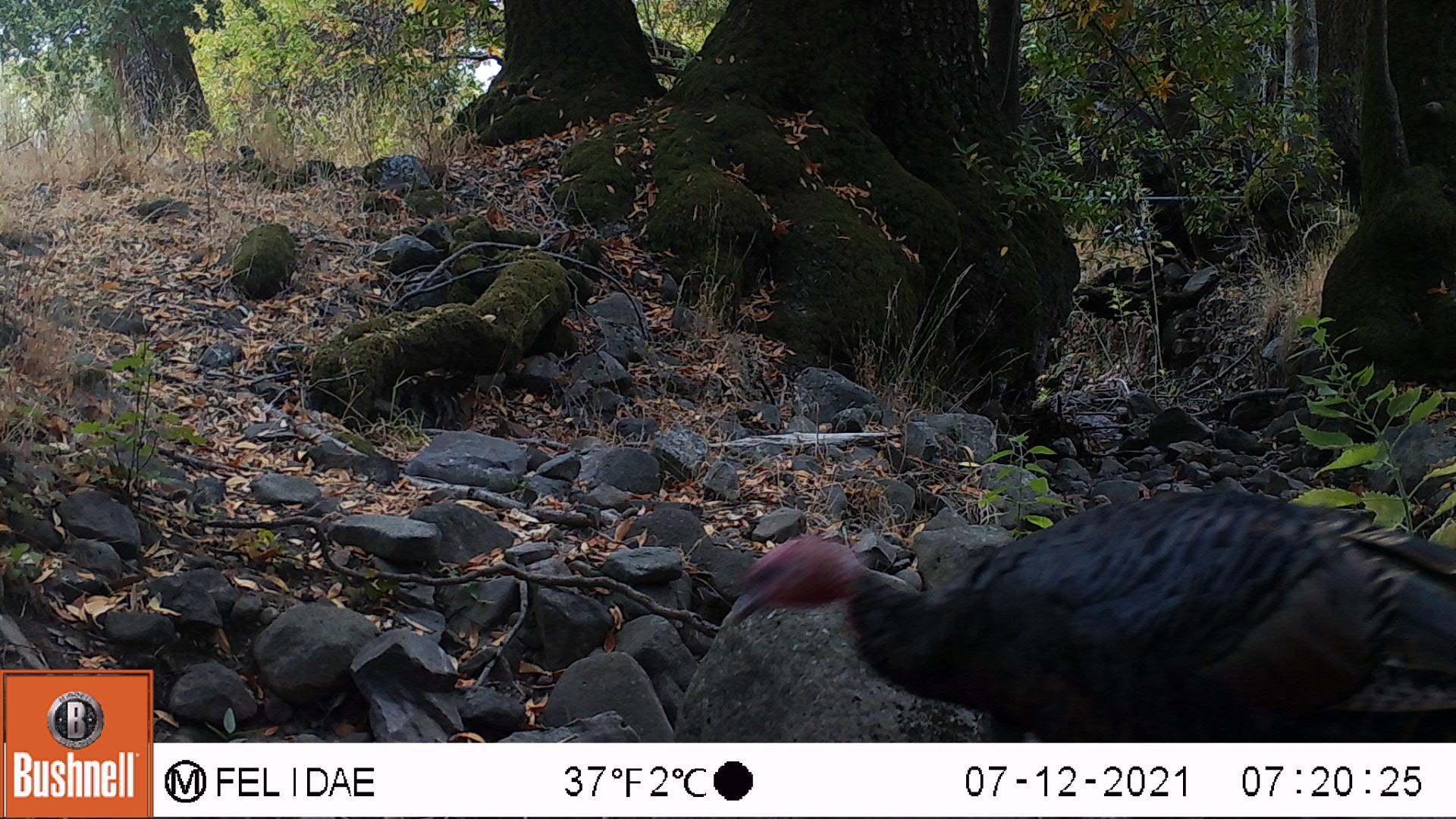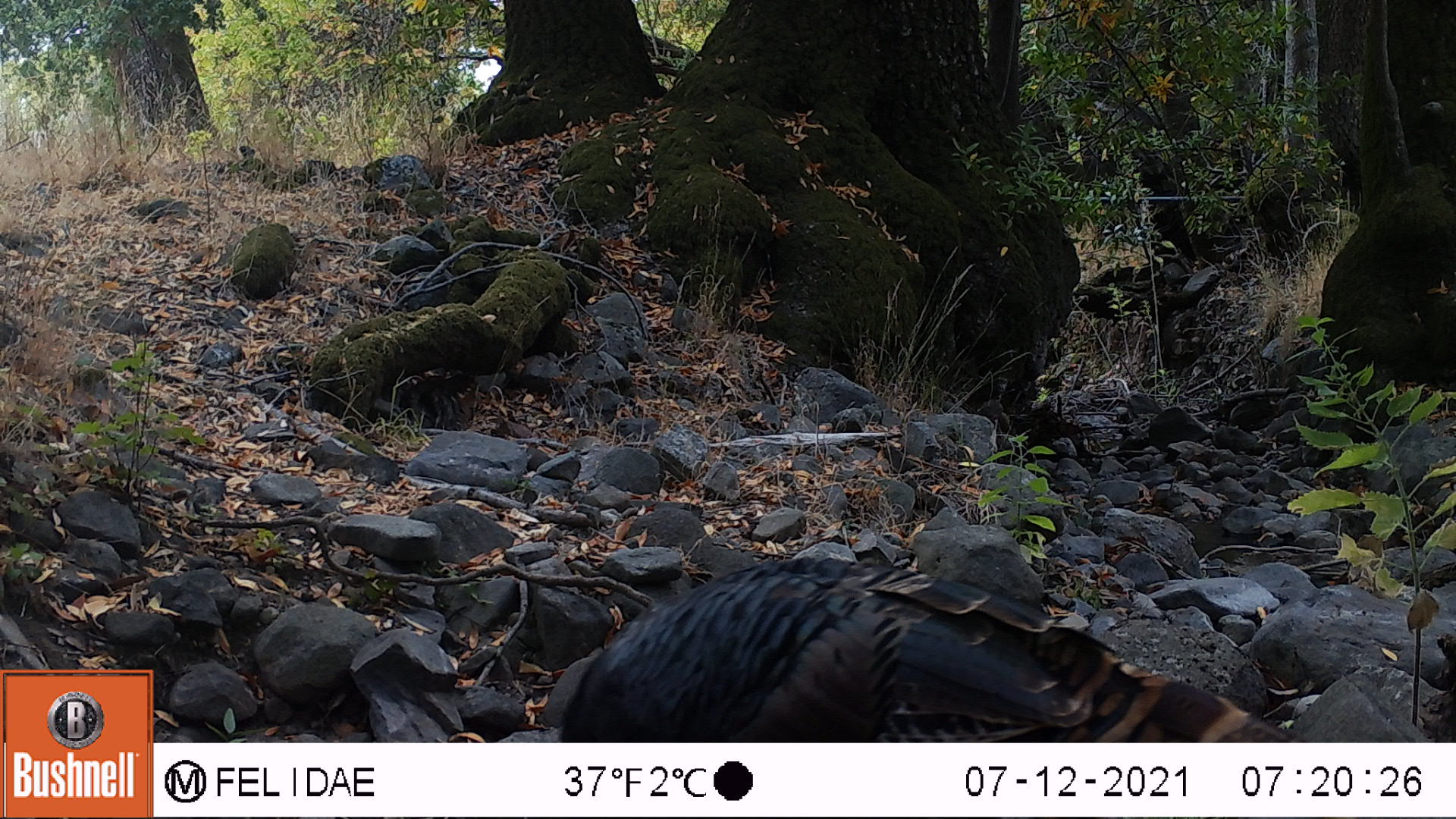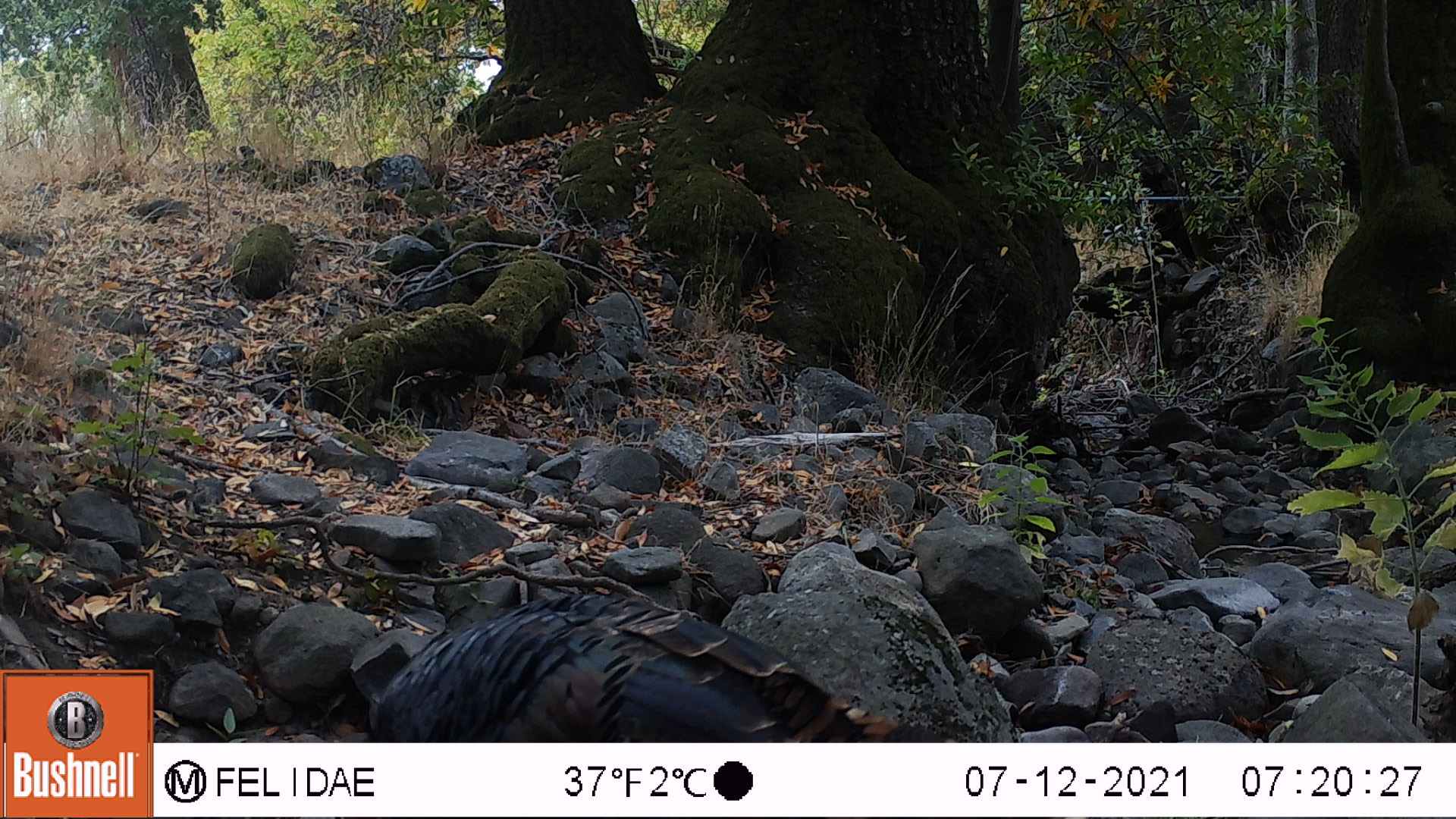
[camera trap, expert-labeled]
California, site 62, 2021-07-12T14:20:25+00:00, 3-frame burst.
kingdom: Animalia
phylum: Chordata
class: Aves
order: Galliformes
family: Phasianidae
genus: Meleagris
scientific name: Meleagris gallopavo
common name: turkey